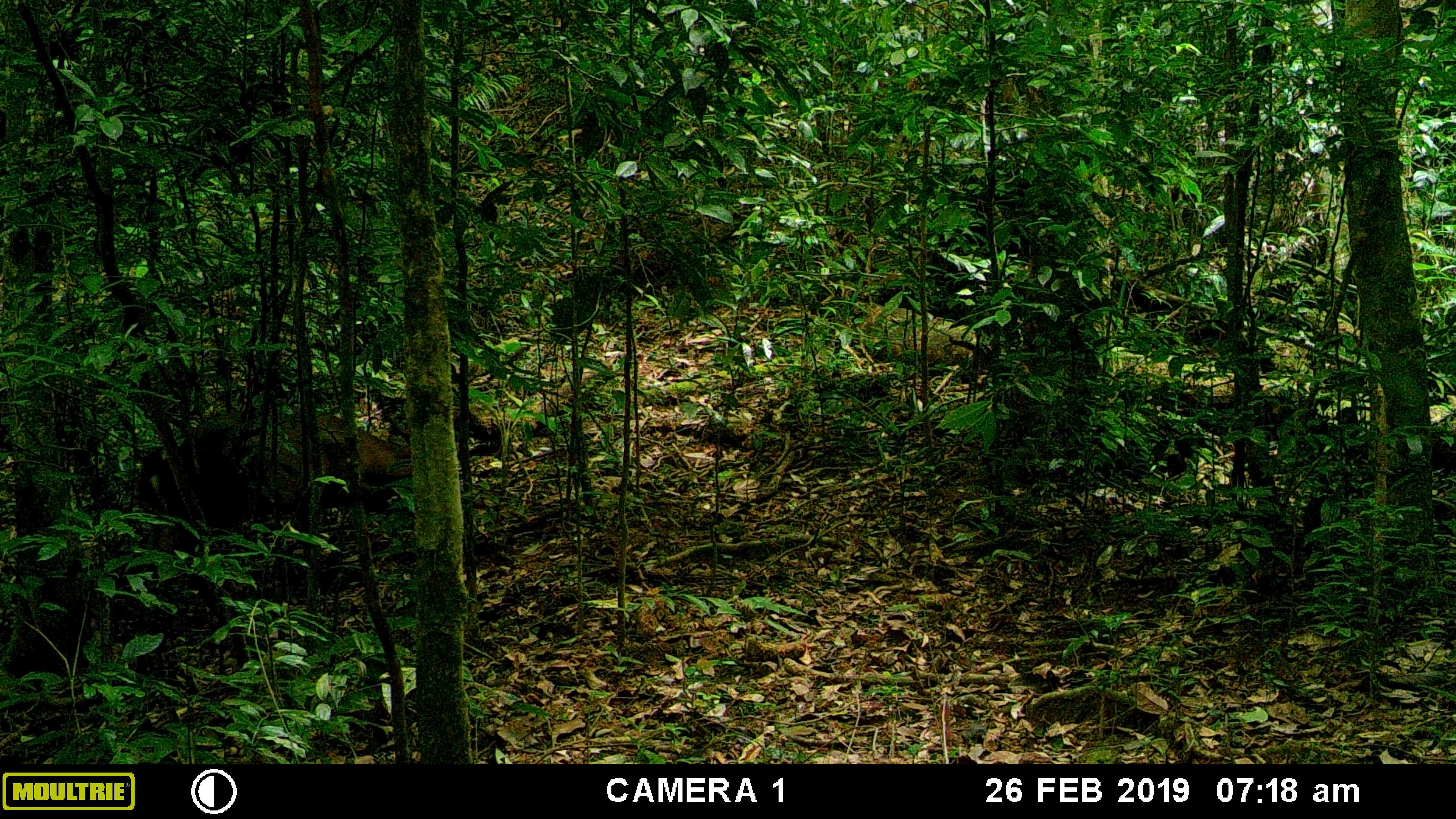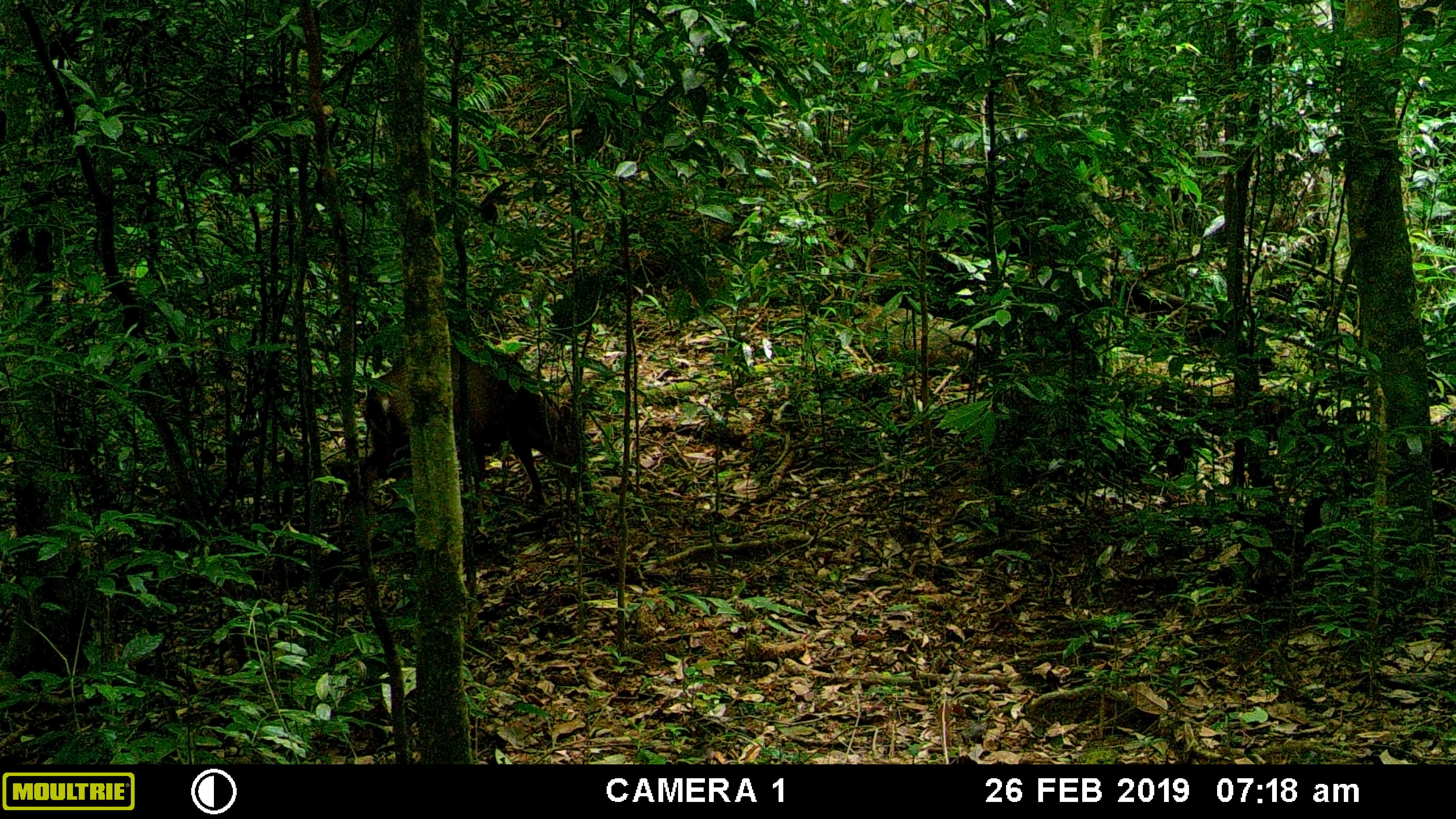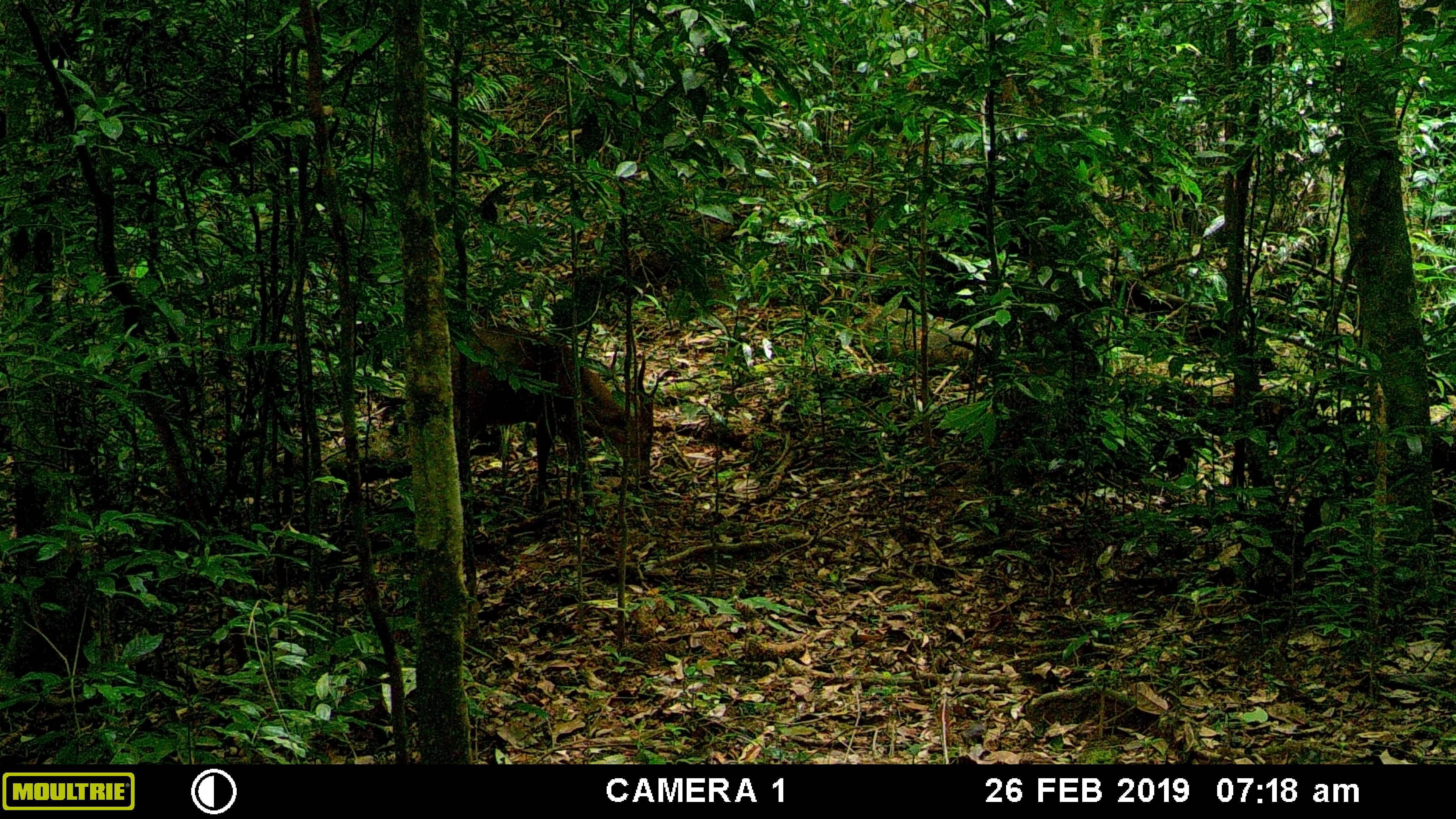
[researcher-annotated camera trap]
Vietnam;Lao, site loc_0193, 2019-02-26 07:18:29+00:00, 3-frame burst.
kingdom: Animalia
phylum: Chordata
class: Mammalia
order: Artiodactyla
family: Cervidae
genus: Muntiacus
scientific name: Muntiacus vuquangensis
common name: large-antlered muntjac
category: large antlered muntjac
Large antlered muntjac (large-antlered muntjac) (Muntiacus vuquangensis). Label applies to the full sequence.